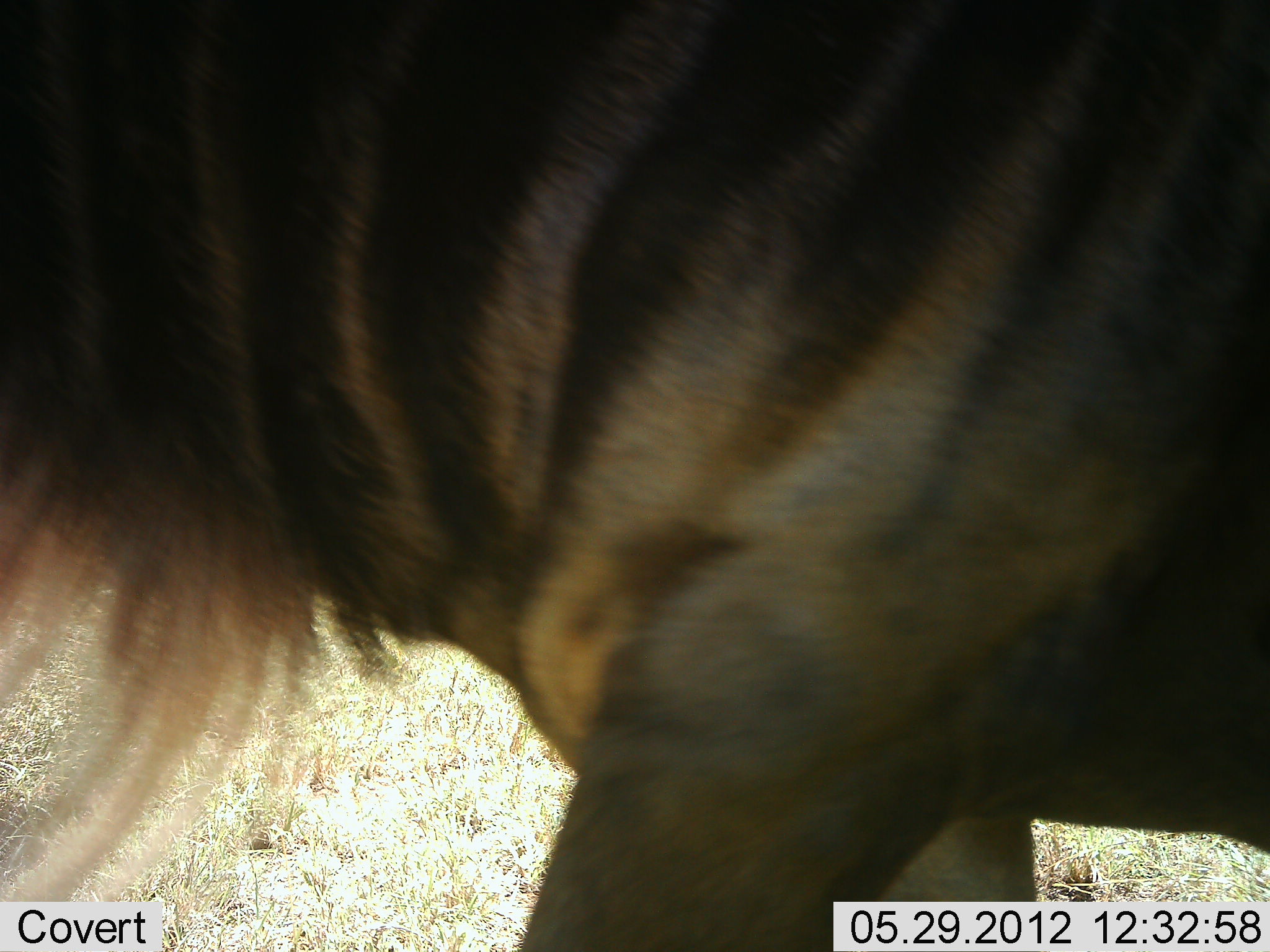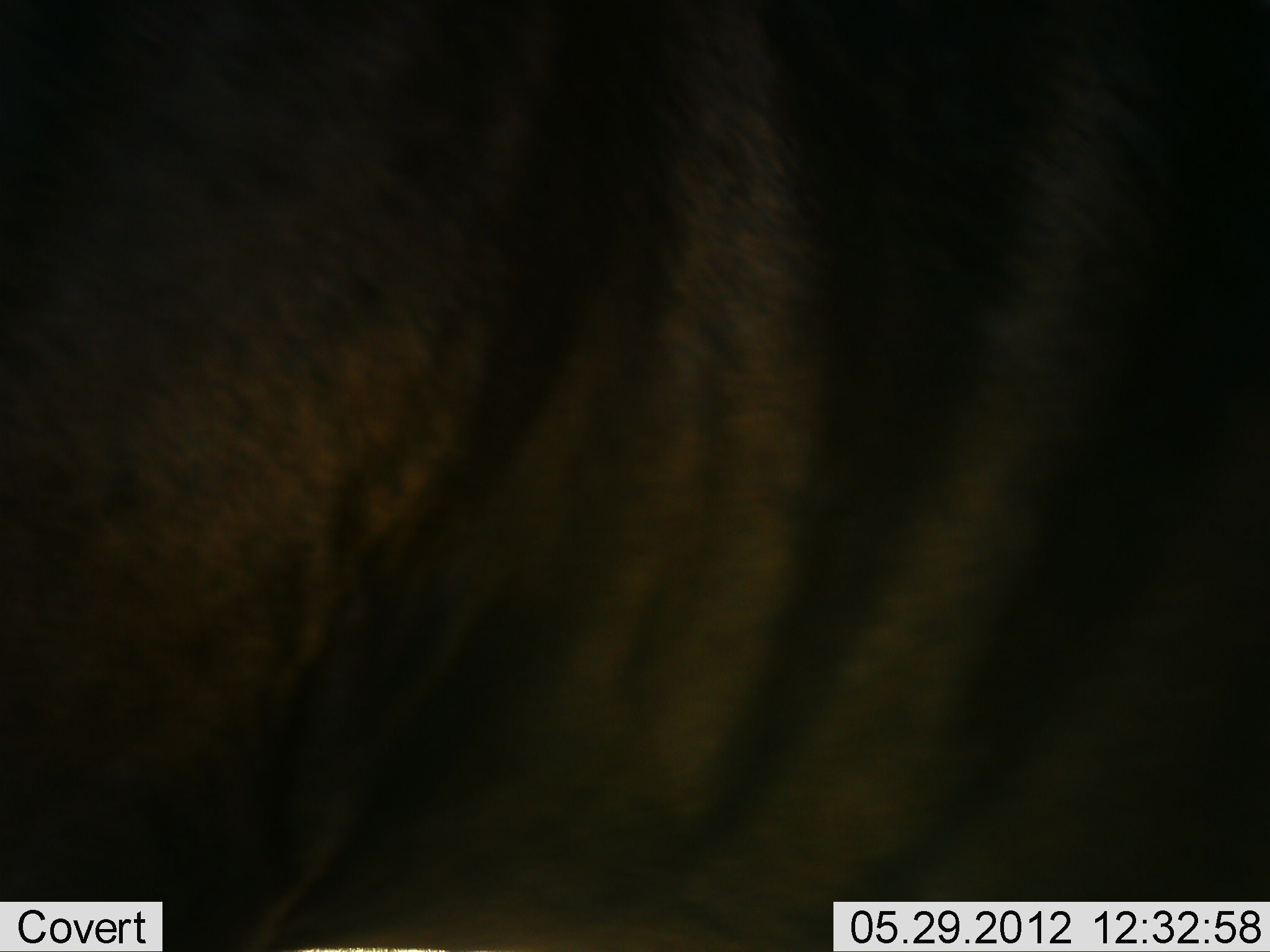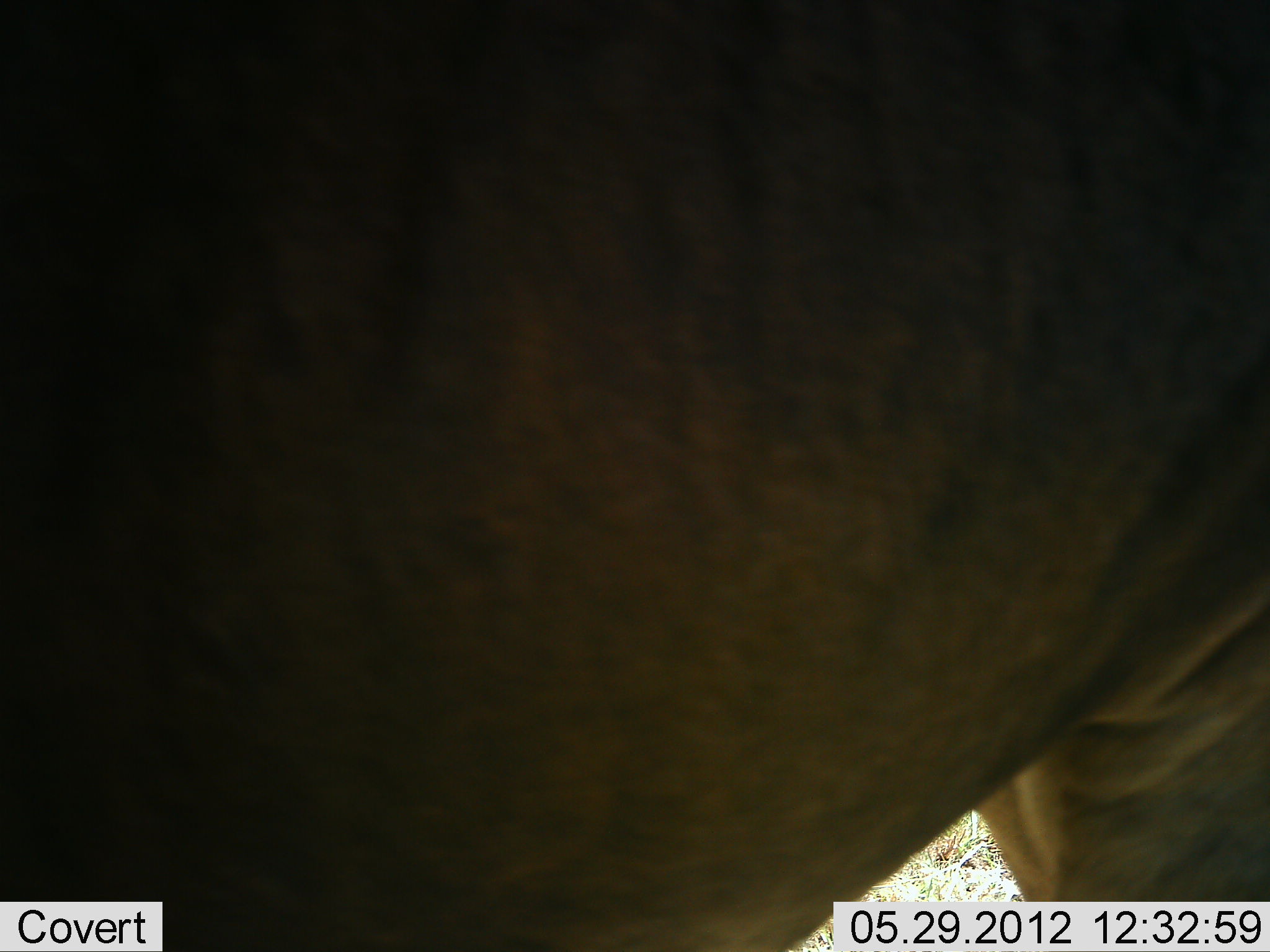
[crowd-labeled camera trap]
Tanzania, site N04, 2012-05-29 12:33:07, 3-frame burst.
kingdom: Animalia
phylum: Chordata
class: Mammalia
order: Artiodactyla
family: Bovidae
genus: Connochaetes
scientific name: Connochaetes taurinus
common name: blue wildebeest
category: wildebeest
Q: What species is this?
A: Wildebeest (blue wildebeest) (Connochaetes taurinus).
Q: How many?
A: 1.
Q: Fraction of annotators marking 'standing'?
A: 20%.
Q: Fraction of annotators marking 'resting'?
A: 0%.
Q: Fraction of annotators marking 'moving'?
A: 80%.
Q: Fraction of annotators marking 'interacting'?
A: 0%.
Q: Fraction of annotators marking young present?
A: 0%.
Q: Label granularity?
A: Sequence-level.